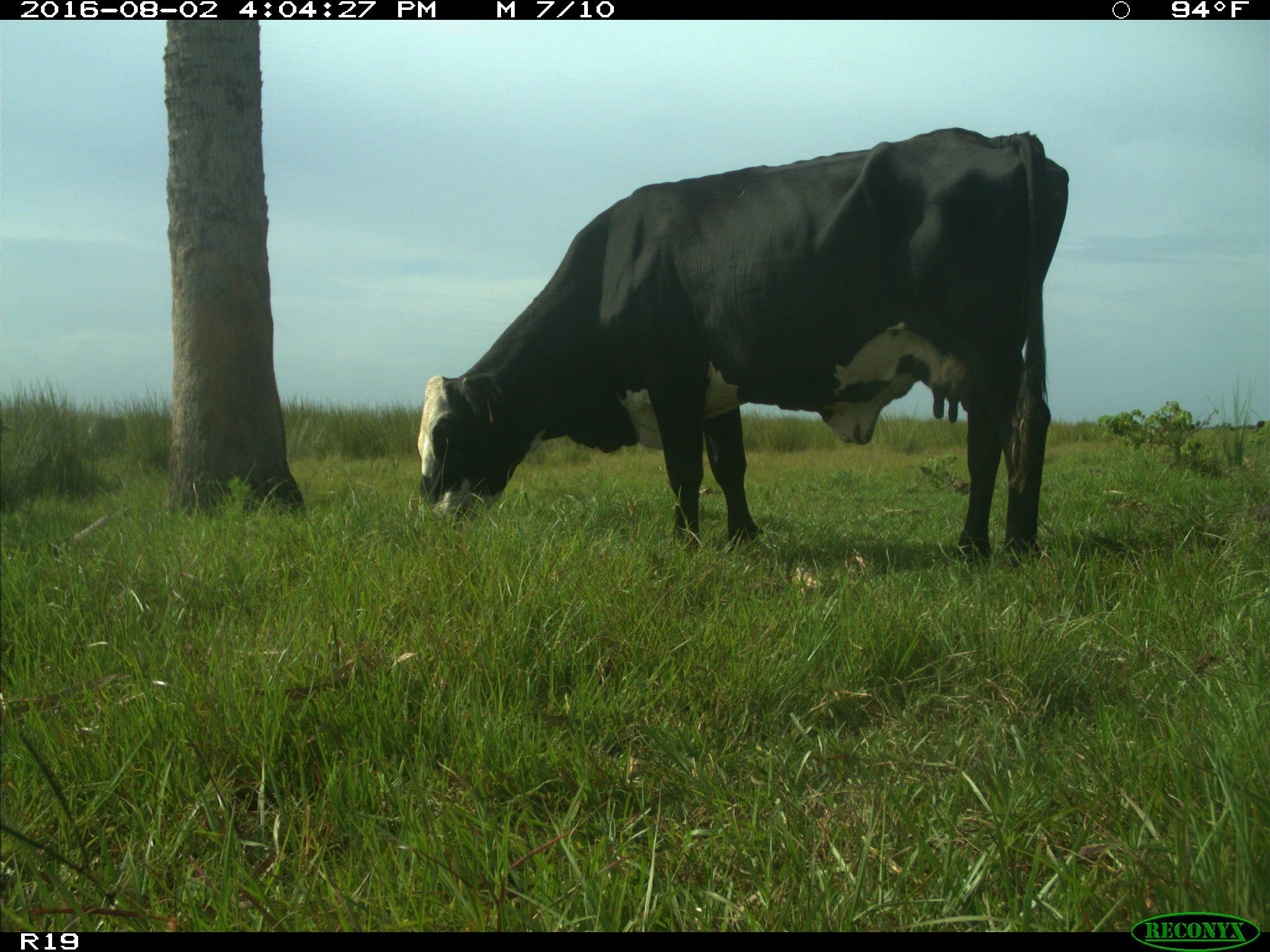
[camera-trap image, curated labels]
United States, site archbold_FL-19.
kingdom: Animalia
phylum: Chordata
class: Mammalia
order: Artiodactyla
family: Bovidae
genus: Bos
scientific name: Bos taurus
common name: domestic cow